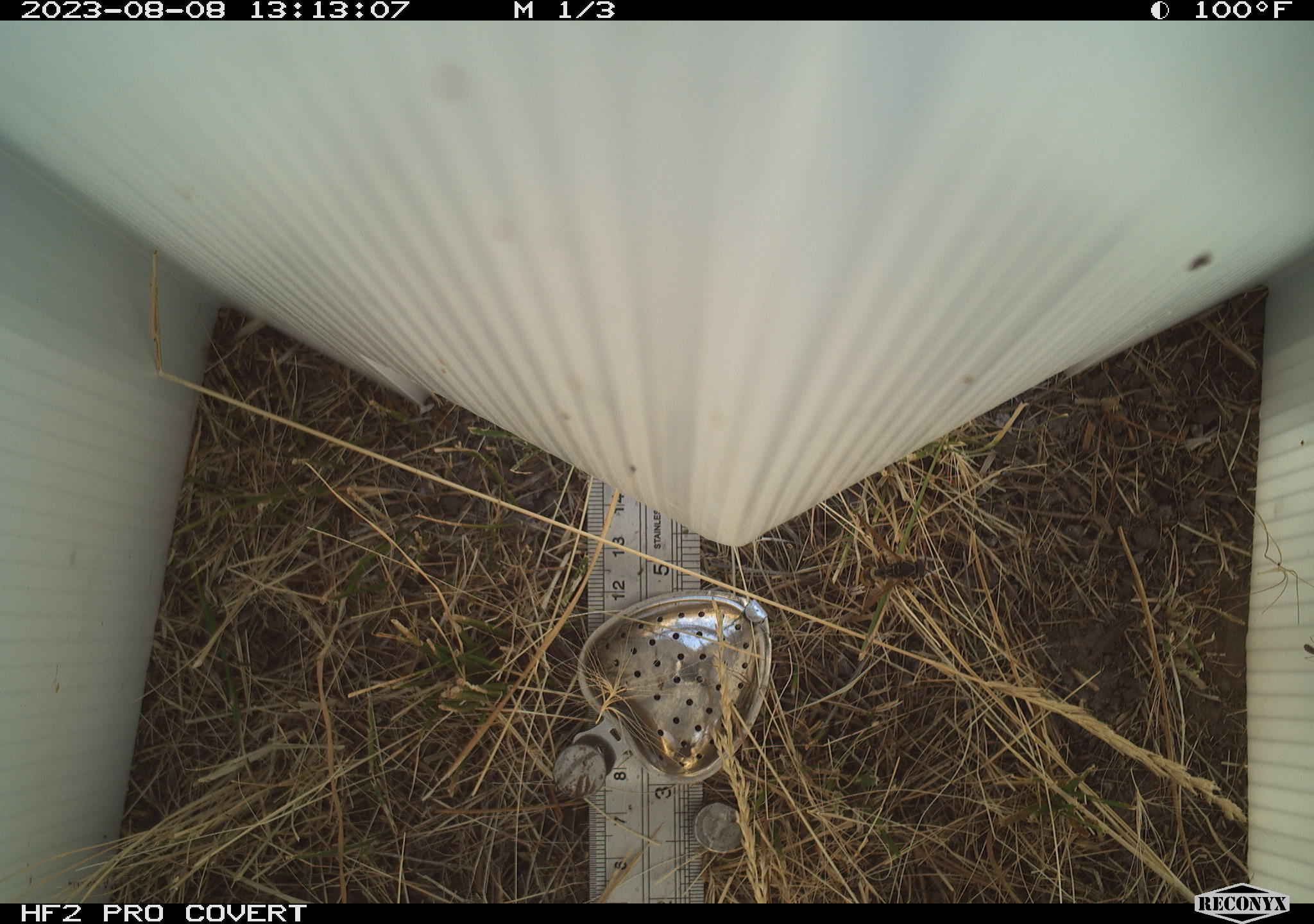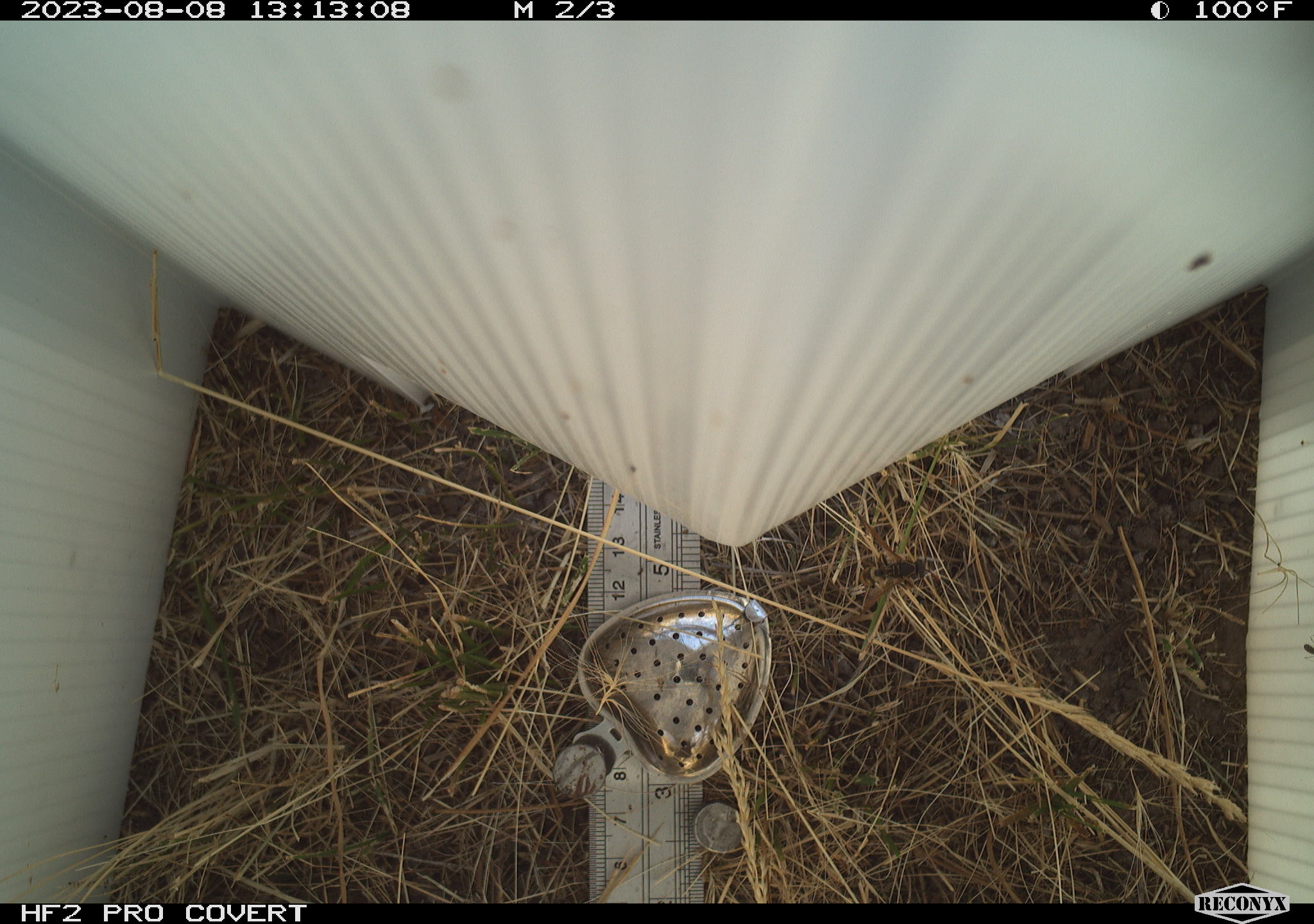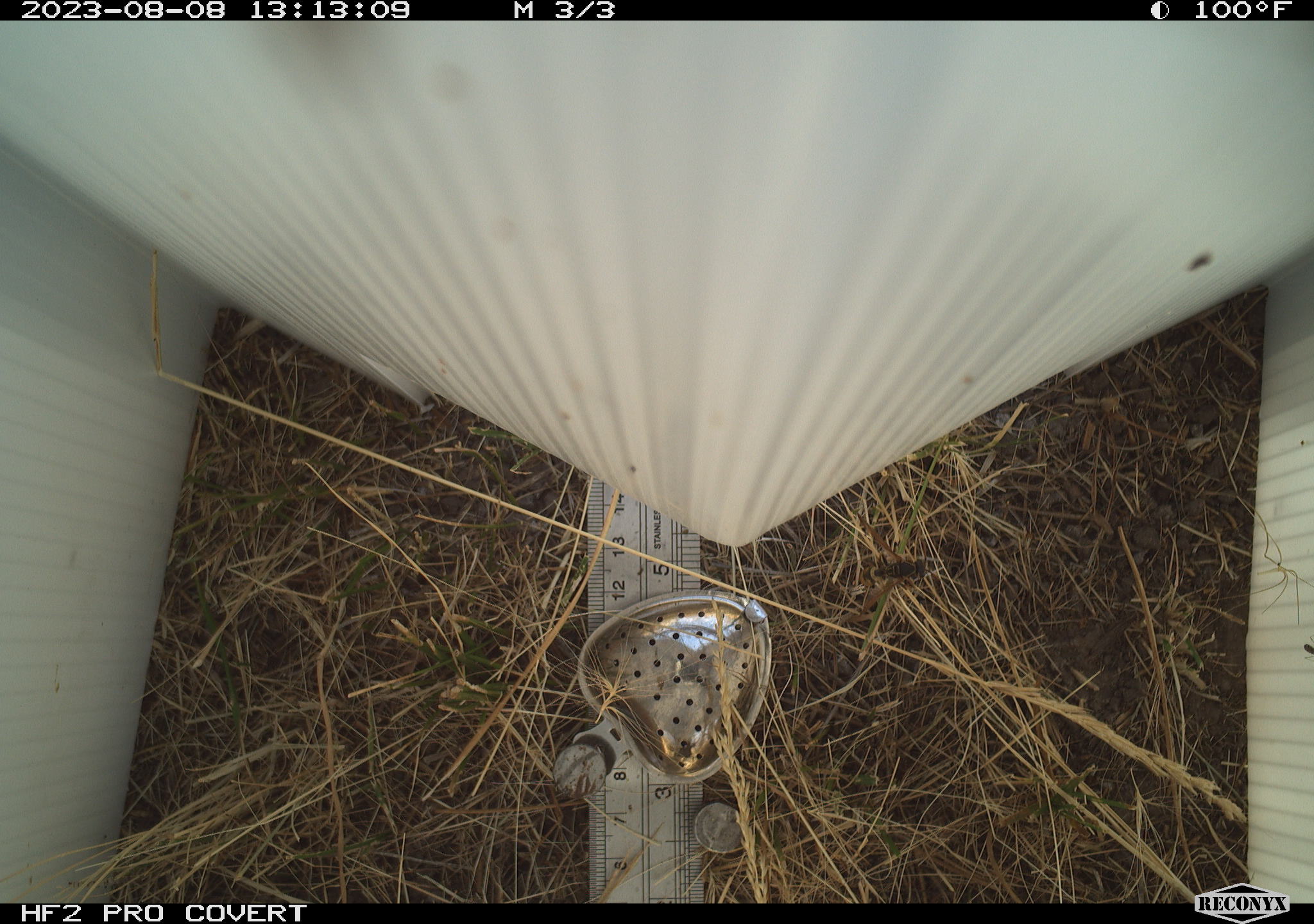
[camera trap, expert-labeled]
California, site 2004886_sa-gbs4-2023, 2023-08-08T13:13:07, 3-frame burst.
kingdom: Animalia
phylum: Arthropoda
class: Insecta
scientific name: Insecta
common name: insect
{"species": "insect (Insecta)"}